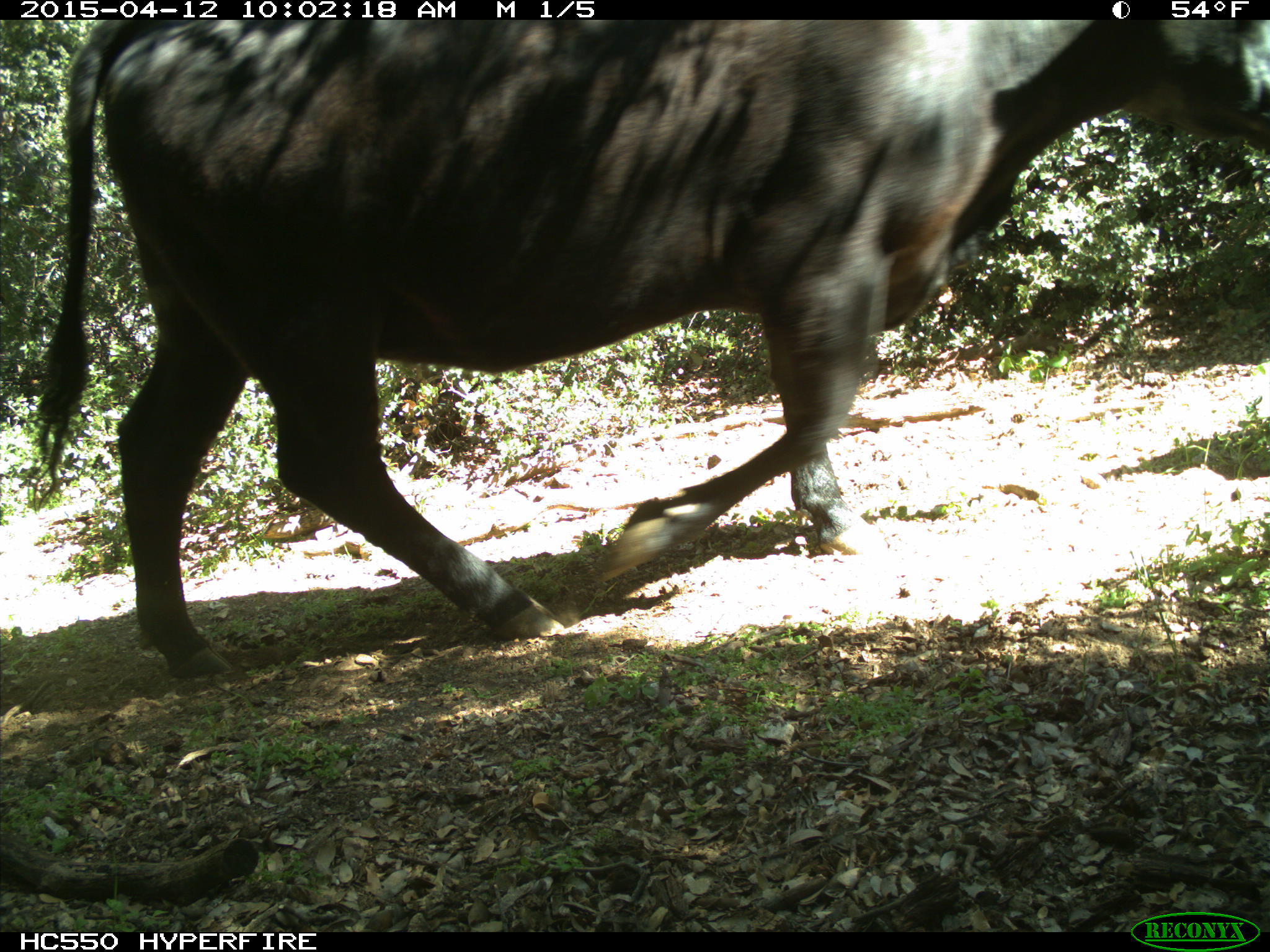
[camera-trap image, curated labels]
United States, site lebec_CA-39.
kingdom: Animalia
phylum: Chordata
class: Mammalia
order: Artiodactyla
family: Bovidae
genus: Bos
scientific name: Bos taurus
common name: domestic cow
Bos taurus (domestic cow).